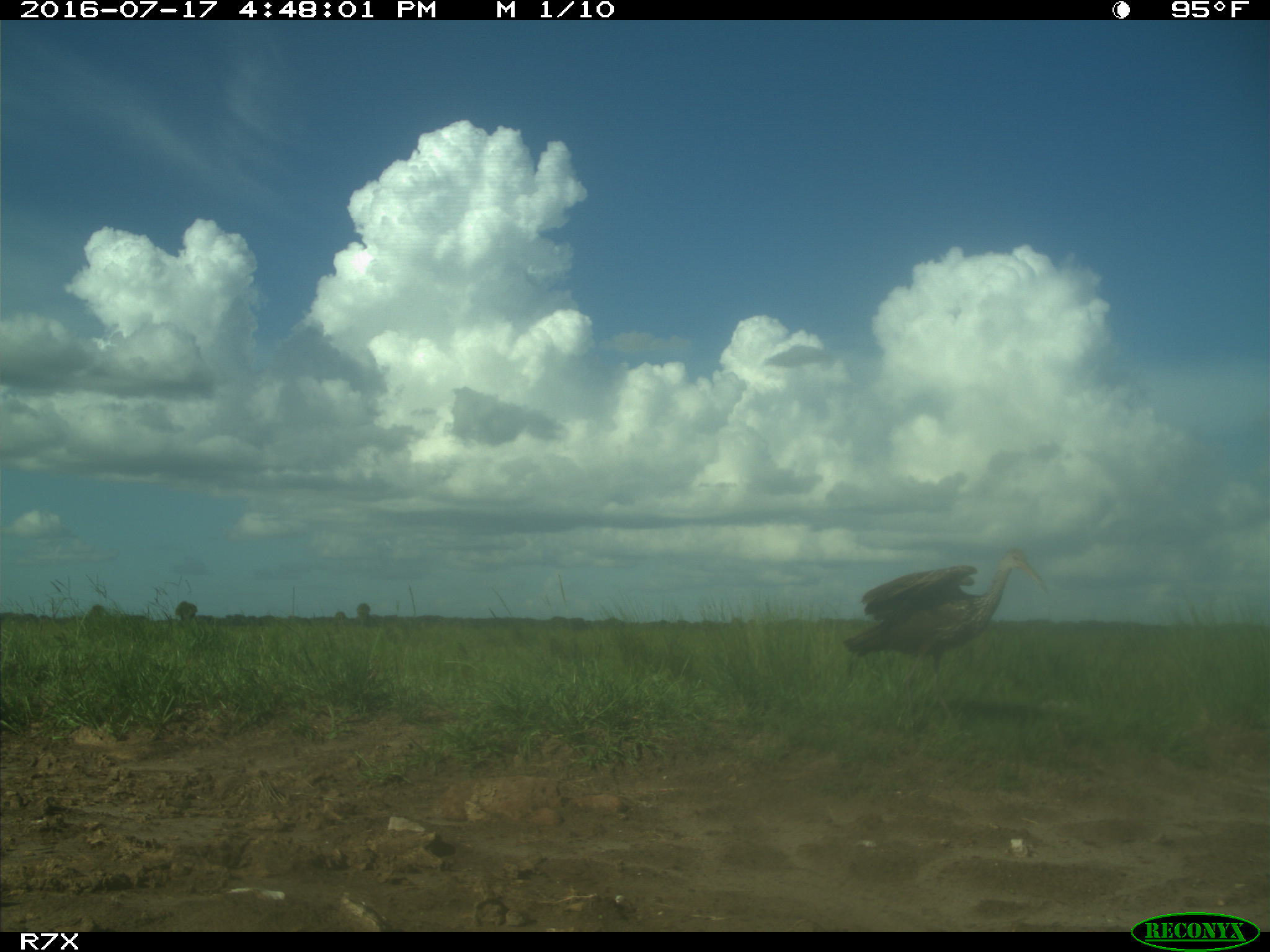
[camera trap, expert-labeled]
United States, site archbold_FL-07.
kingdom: Animalia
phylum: Chordata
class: Aves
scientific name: Aves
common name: birds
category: unidentified bird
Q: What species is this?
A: Unidentified bird (birds) (Aves).